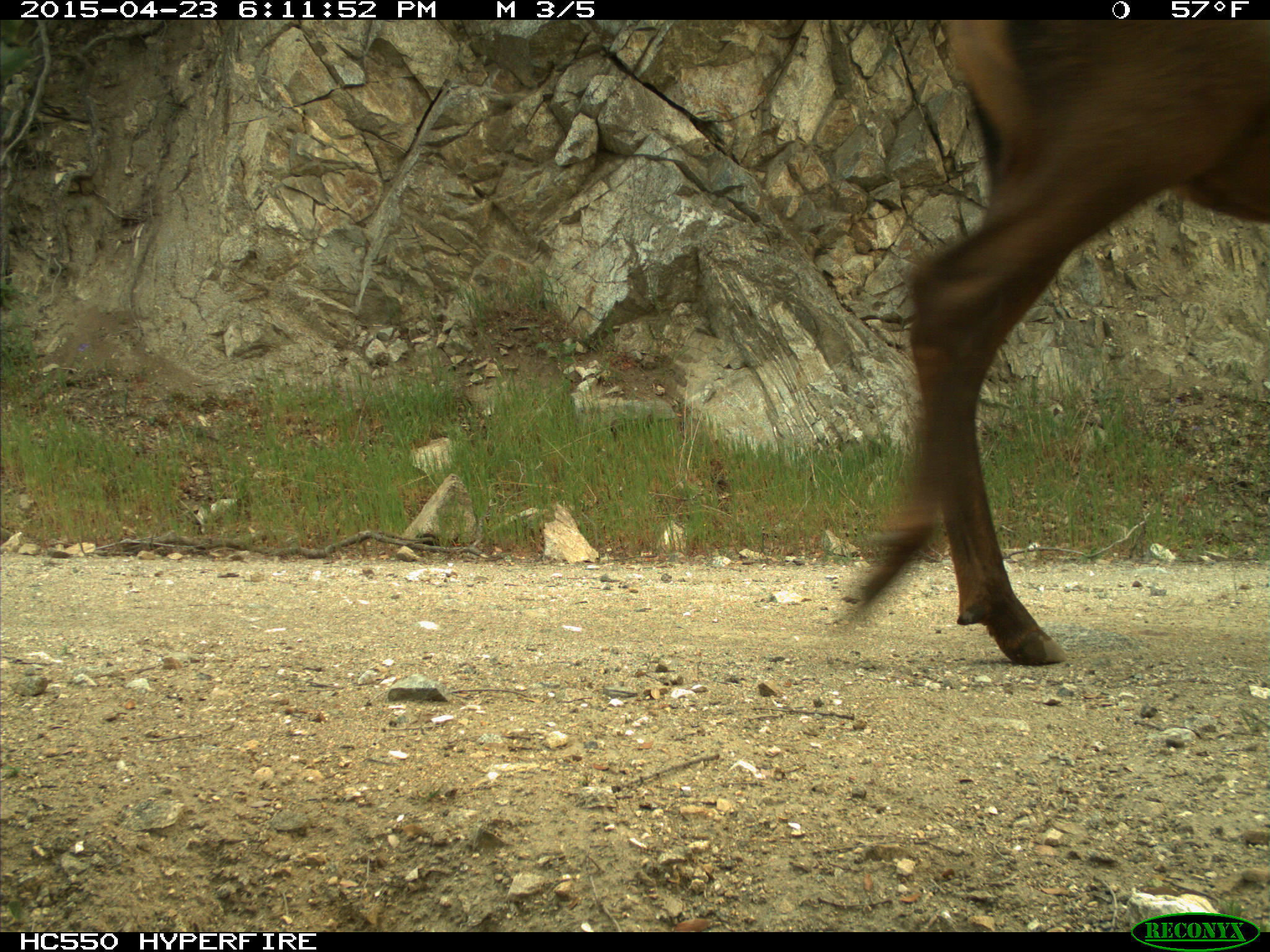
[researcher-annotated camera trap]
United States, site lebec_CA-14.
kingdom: Animalia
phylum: Chordata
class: Mammalia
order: Artiodactyla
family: Cervidae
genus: Cervus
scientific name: Cervus canadensis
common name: elk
Cervus canadensis (elk).